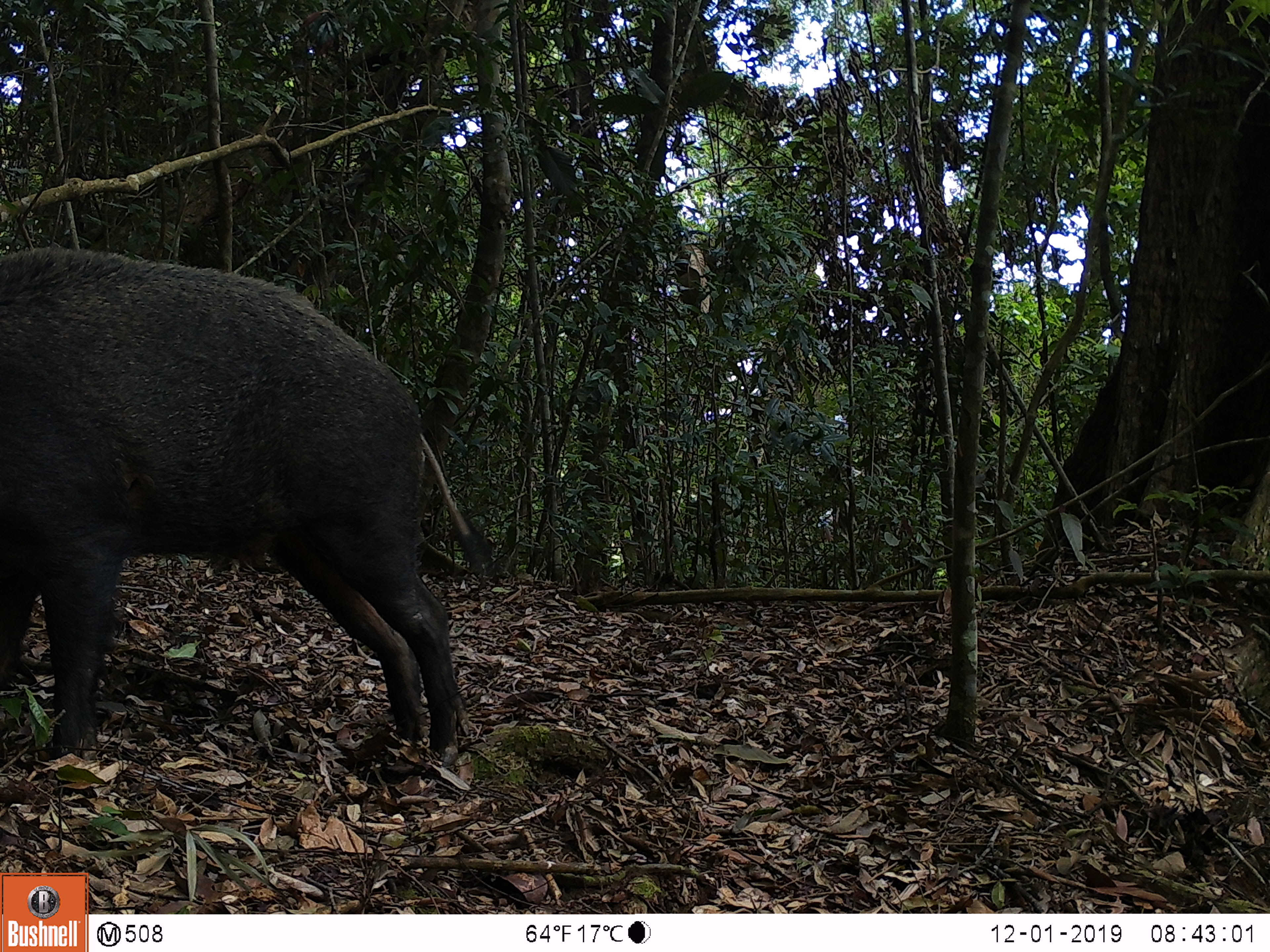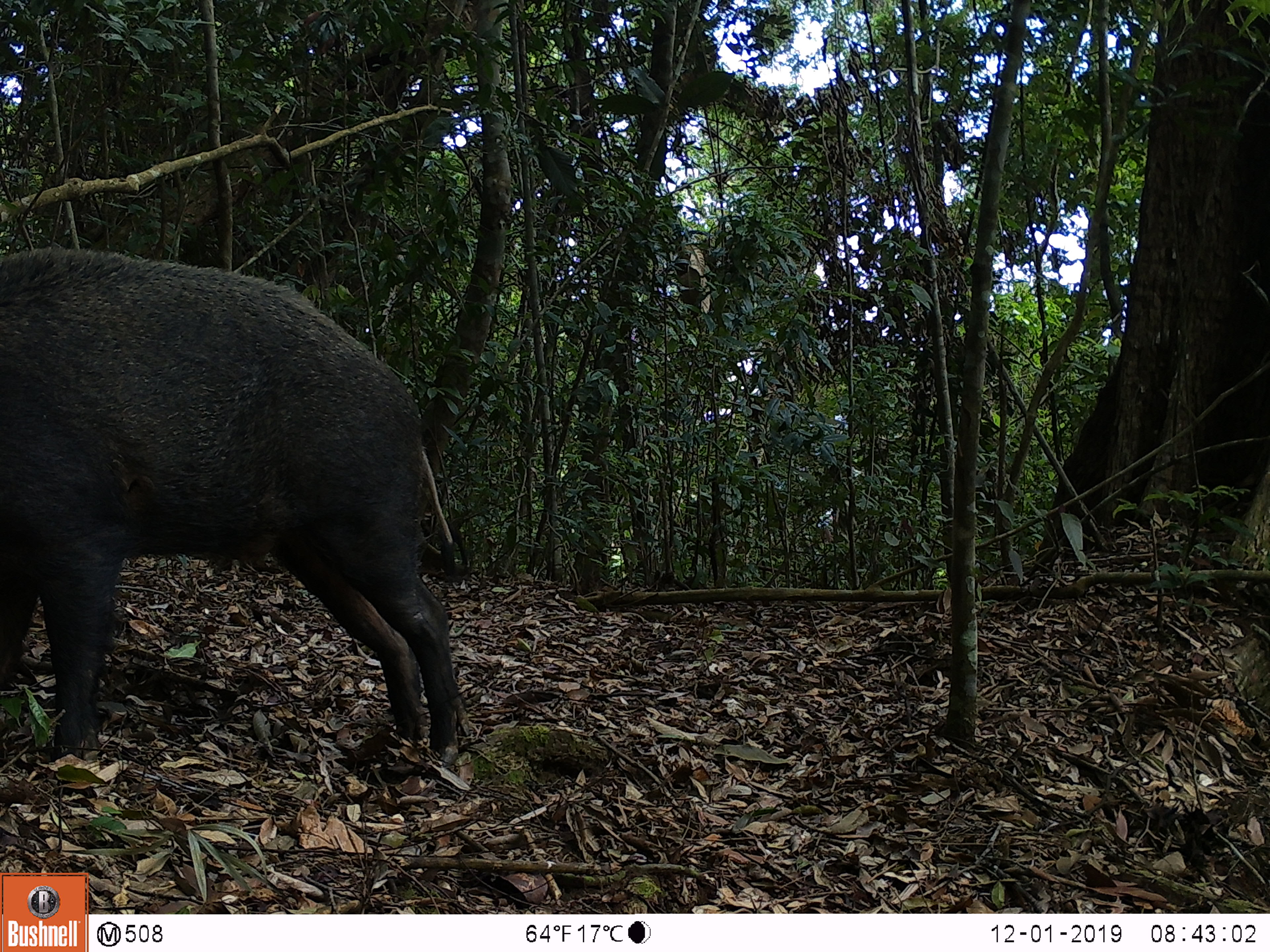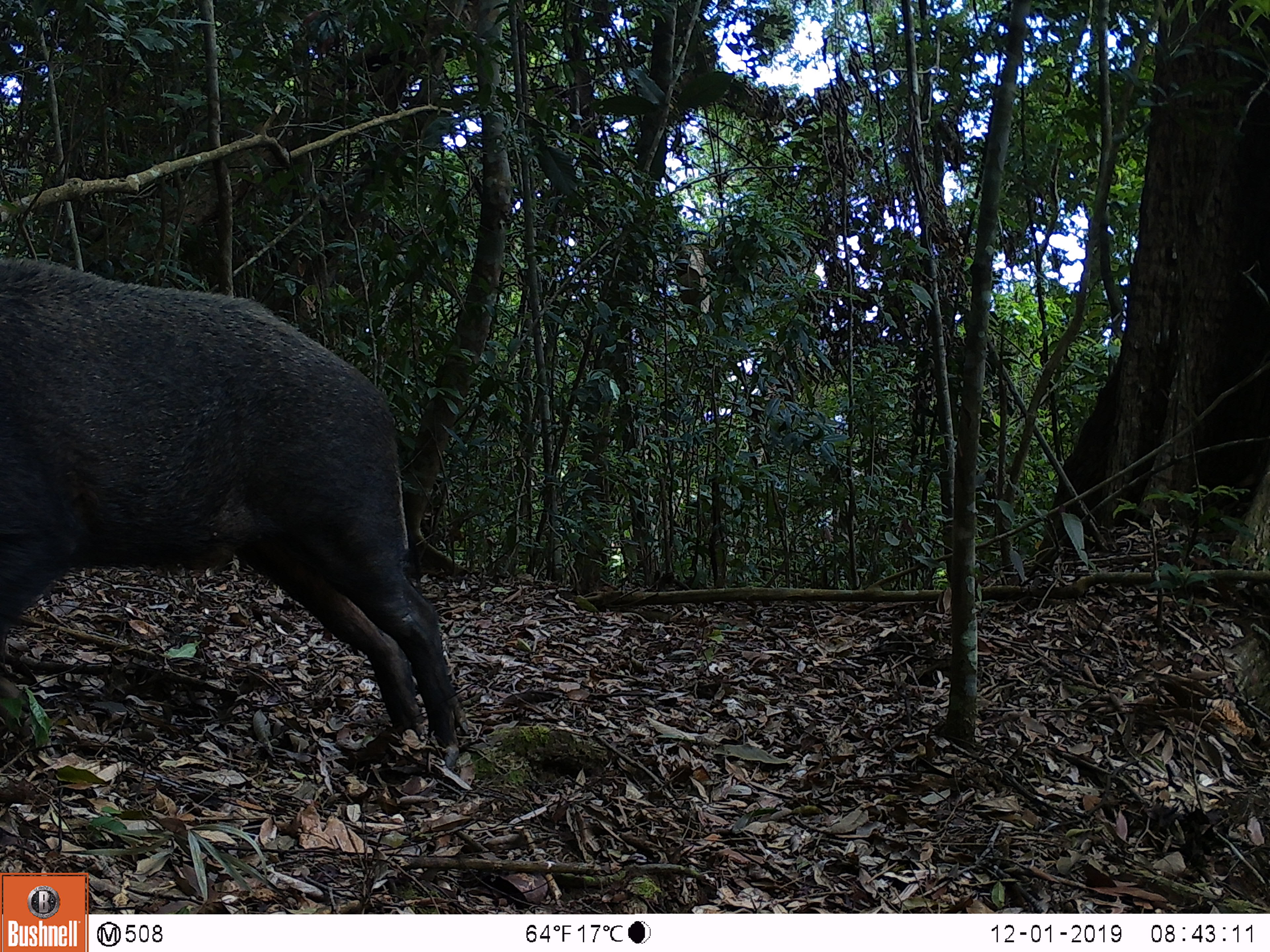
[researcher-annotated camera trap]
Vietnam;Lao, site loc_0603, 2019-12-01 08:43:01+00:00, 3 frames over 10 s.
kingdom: Animalia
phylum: Chordata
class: Mammalia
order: Artiodactyla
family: Suidae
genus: Sus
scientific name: Sus scrofa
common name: eurasian wild pig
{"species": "eurasian wild pig (Sus scrofa)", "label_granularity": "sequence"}